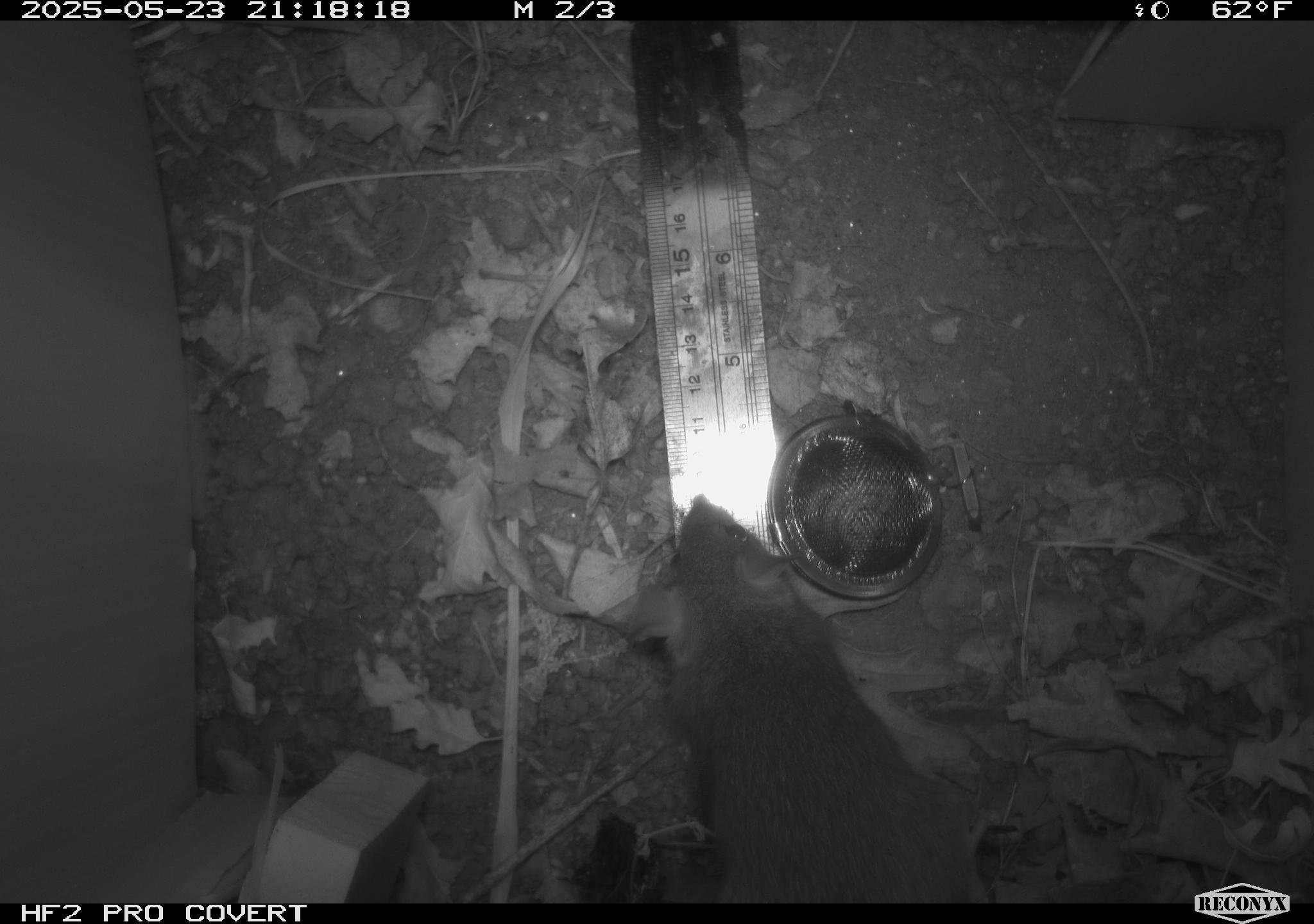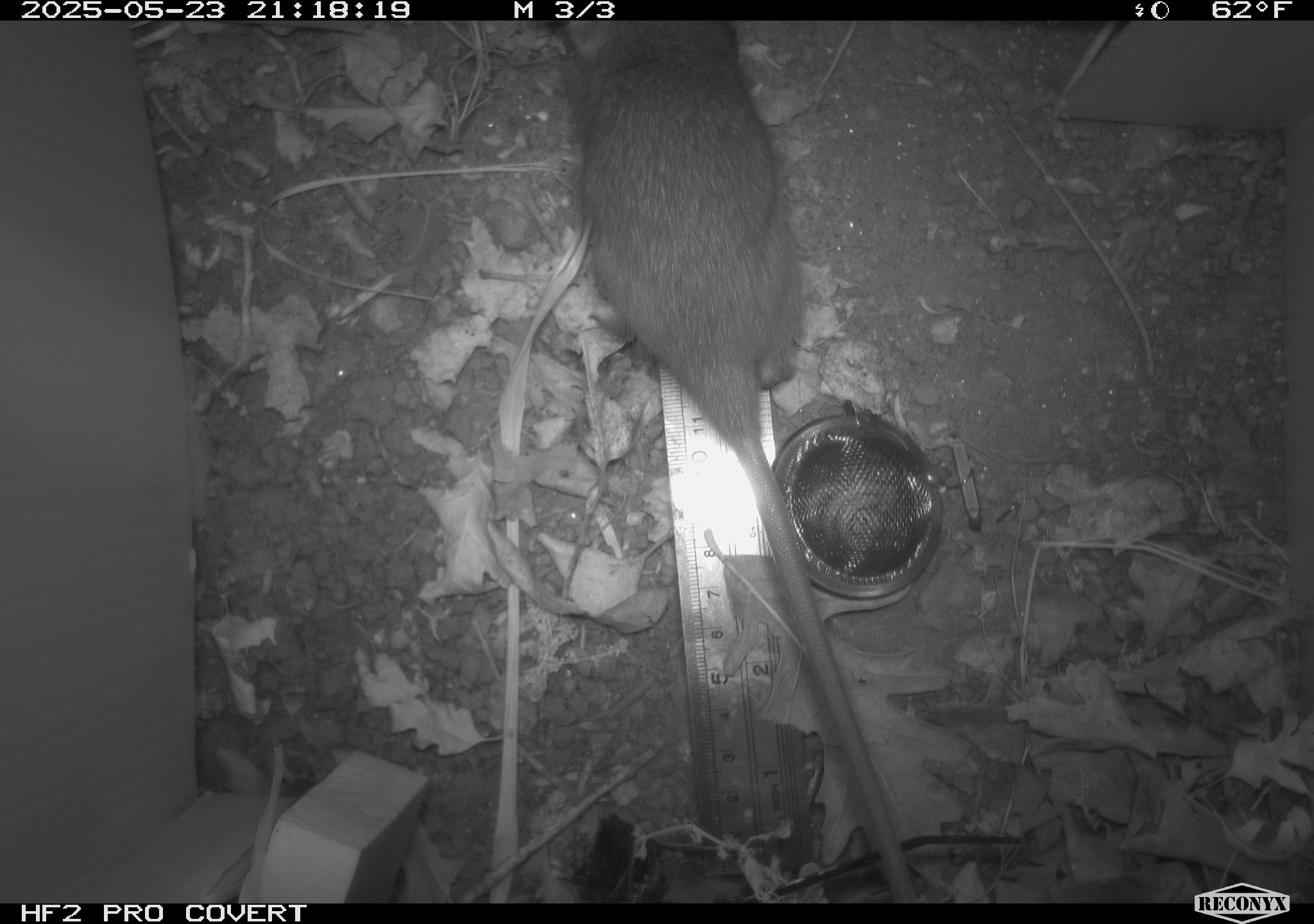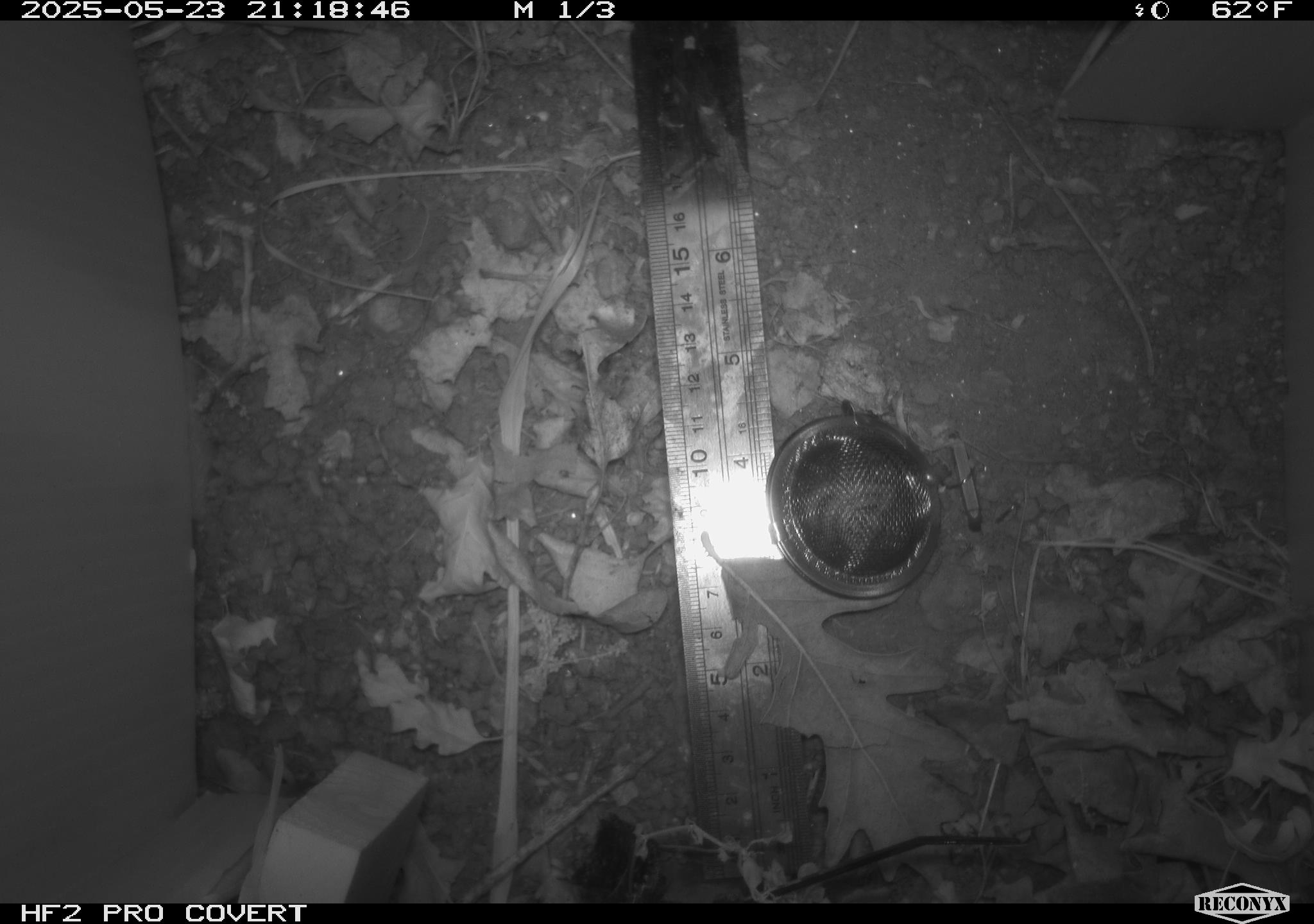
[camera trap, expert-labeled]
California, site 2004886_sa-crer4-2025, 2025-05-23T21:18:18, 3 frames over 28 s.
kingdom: Animalia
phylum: Chordata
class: Mammalia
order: Rodentia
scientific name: Rodentia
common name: rodent